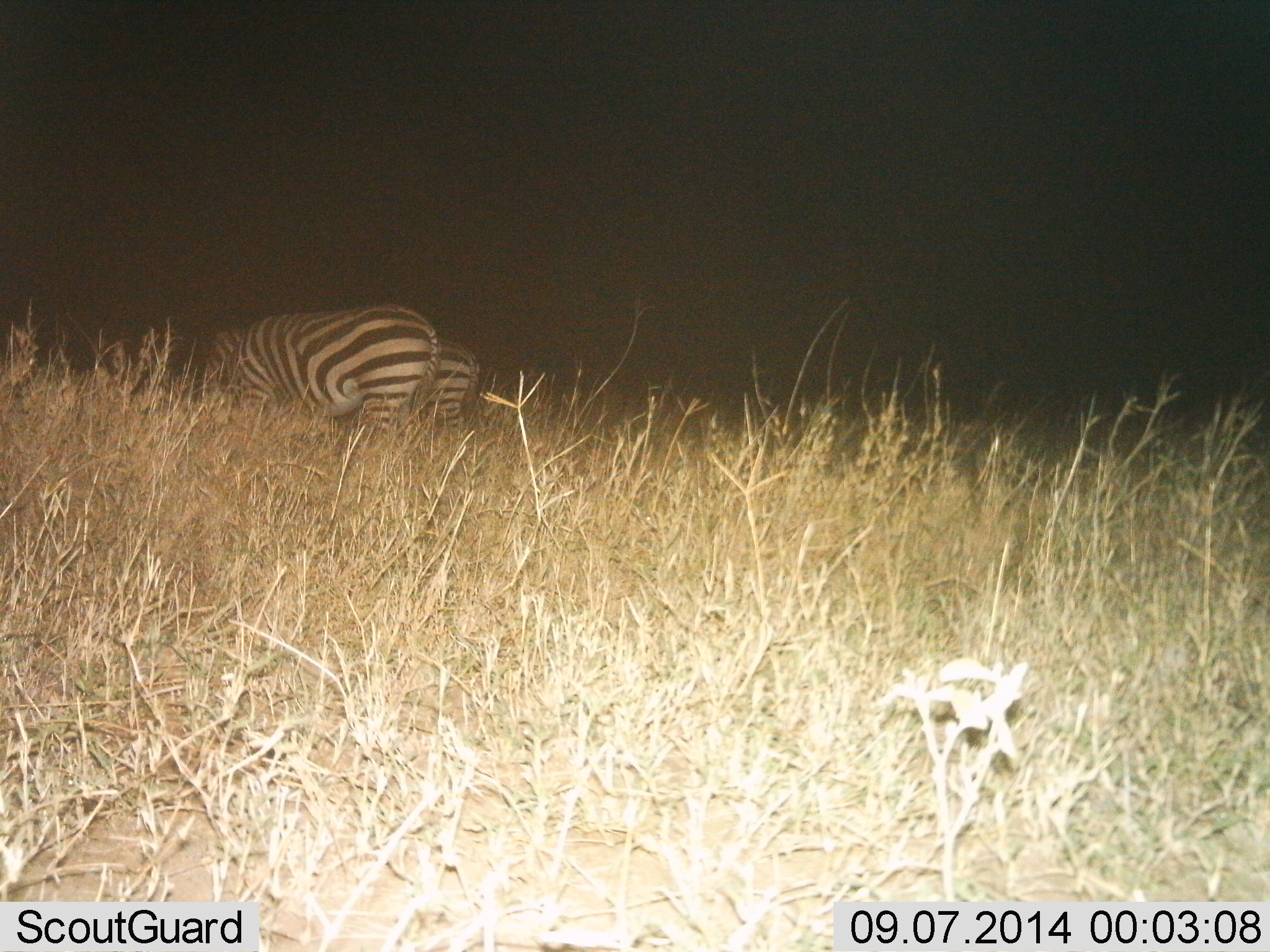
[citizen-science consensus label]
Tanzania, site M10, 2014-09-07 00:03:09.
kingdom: Animalia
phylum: Chordata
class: Mammalia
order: Perissodactyla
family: Equidae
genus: Equus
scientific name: Equus quagga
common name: plains zebra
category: zebra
Zebra (plains zebra) (Equus quagga), count 2. Behavior (volunteer vote fractions): standing 30%, resting 0%, moving 0%, interacting 0%. Young present (vote fraction): 10%. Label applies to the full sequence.